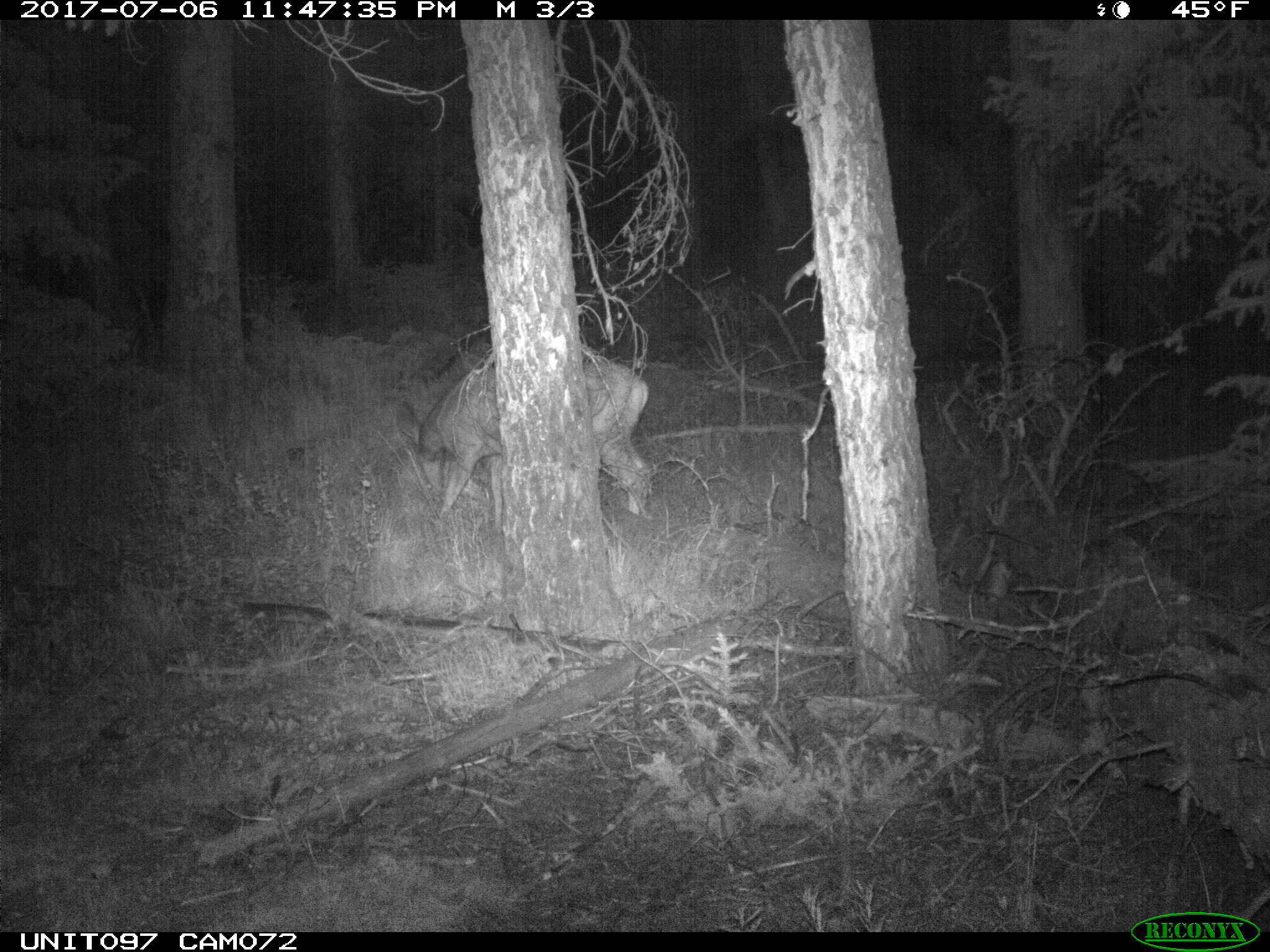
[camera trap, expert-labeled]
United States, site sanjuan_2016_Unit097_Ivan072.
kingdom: Animalia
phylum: Chordata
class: Mammalia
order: Artiodactyla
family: Cervidae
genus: Odocoileus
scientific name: Odocoileus hemionus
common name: mule deer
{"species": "Odocoileus hemionus (mule deer)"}